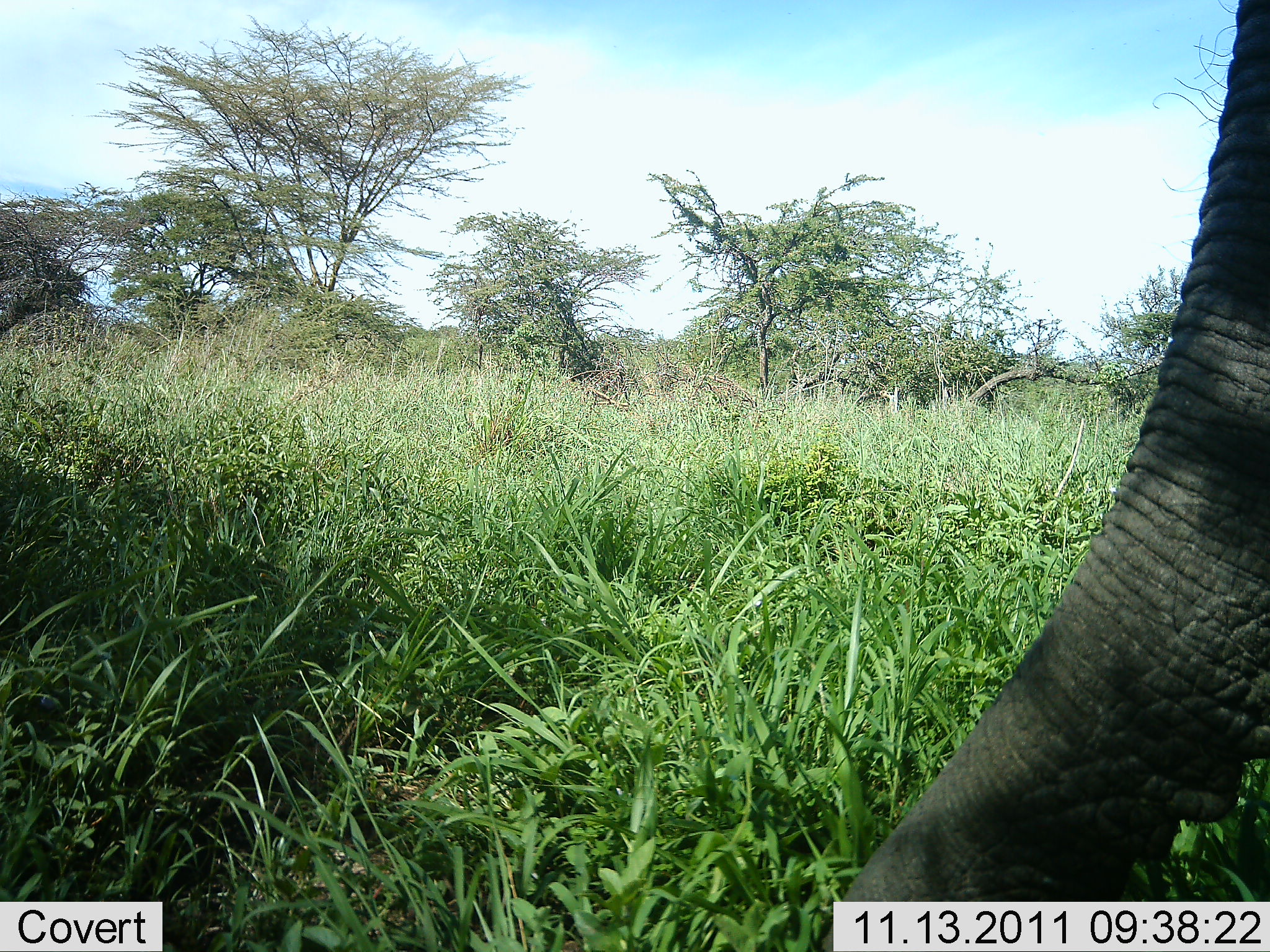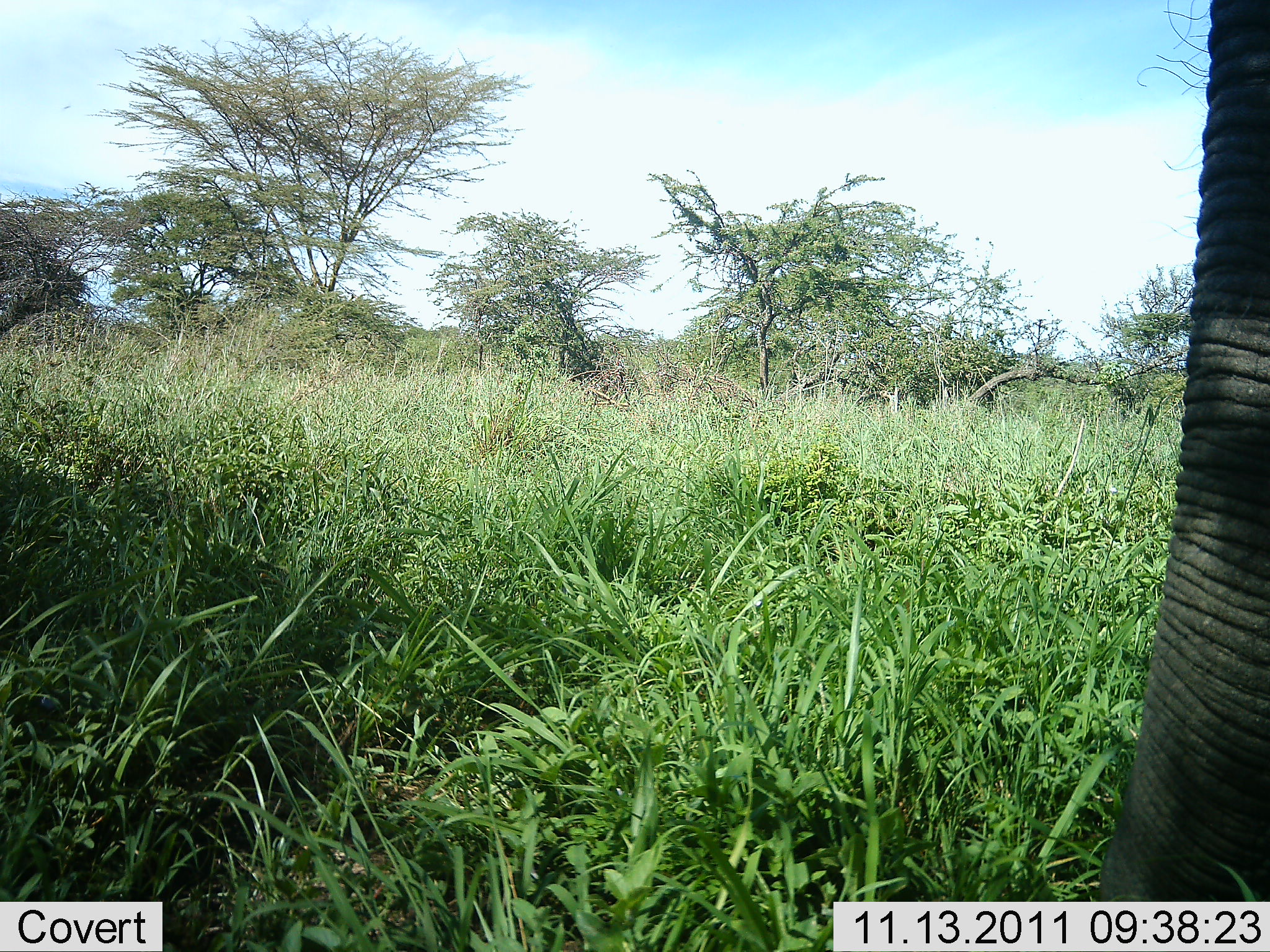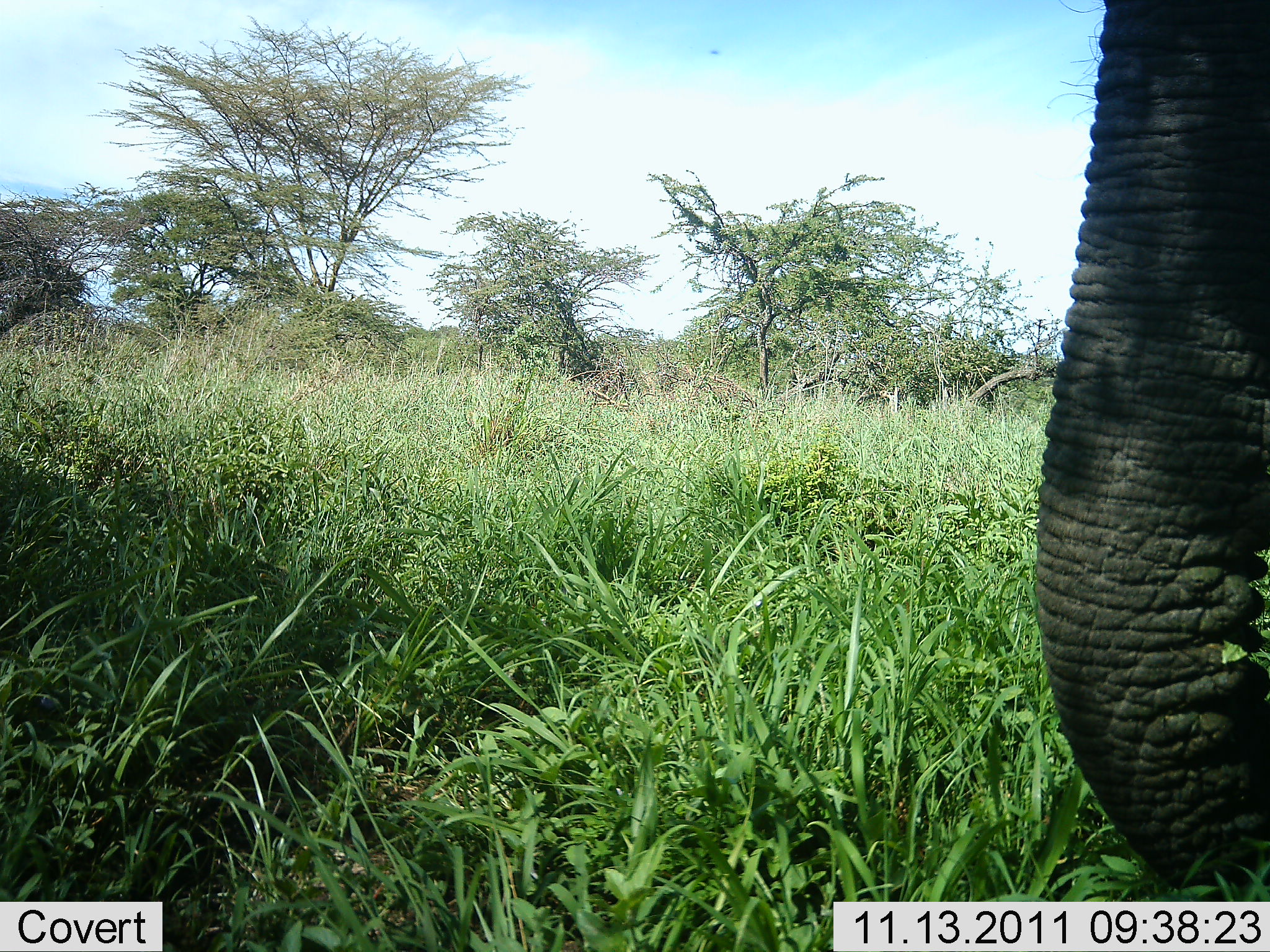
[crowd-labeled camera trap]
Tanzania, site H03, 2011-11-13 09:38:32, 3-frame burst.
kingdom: Animalia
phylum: Chordata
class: Mammalia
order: Proboscidea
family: Elephantidae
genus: Loxodonta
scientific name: Loxodonta africana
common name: african bush elephant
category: elephant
Elephant (african bush elephant) (Loxodonta africana), count 1. Behavior (volunteer vote fractions): standing 27%, resting 0%, moving 9%, interacting 0%. Young present (vote fraction): 0%. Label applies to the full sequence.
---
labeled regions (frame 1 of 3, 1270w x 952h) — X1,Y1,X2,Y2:
animal: 813,0,1270,952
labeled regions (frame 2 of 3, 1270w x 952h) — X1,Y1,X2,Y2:
animal: 1083,0,1270,901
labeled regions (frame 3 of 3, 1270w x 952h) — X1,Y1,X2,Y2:
animal: 1031,0,1270,901